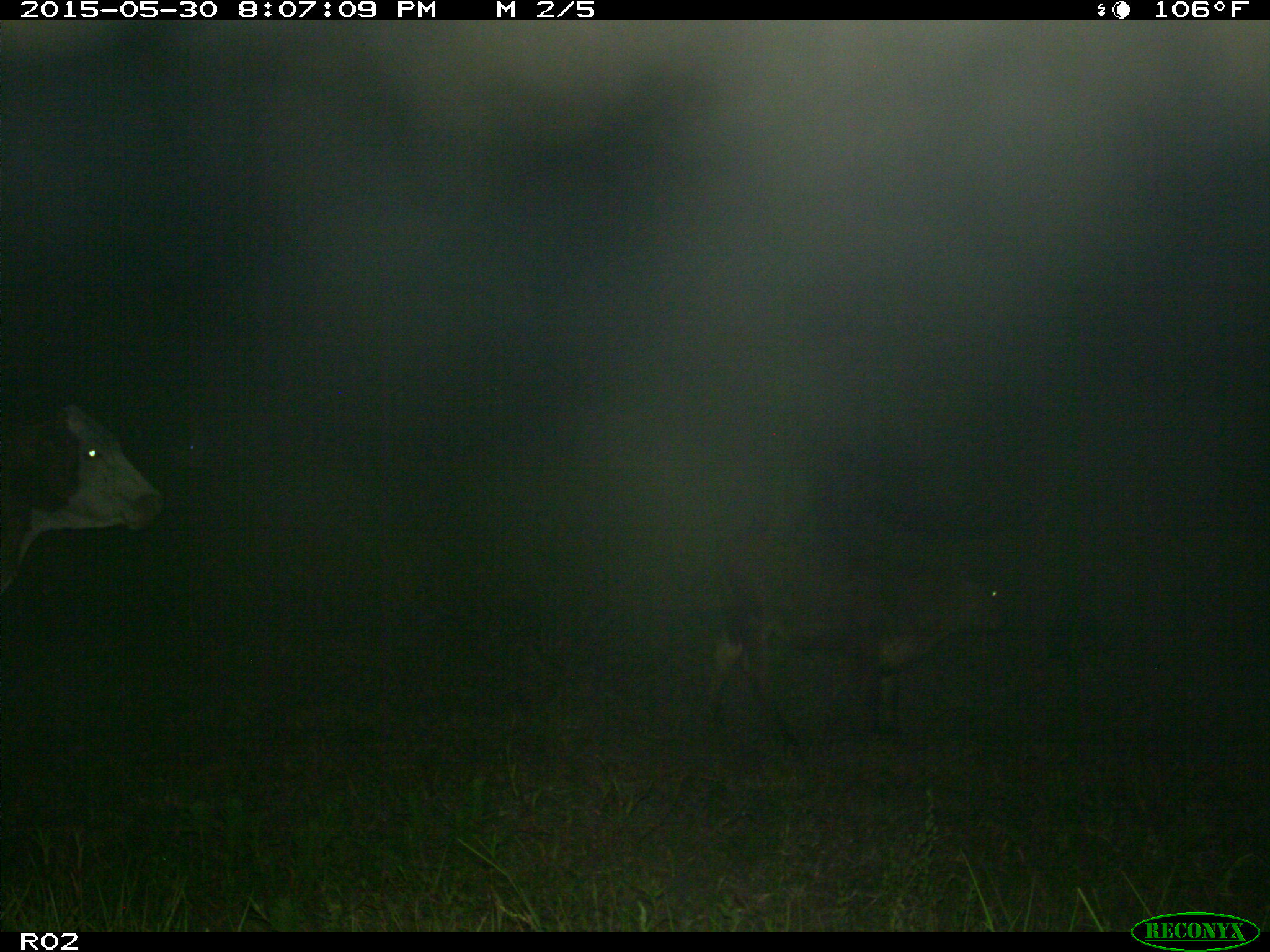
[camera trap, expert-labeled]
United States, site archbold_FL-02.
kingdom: Animalia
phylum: Chordata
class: Mammalia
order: Artiodactyla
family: Bovidae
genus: Bos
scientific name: Bos taurus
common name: domestic cow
Bos taurus (domestic cow).